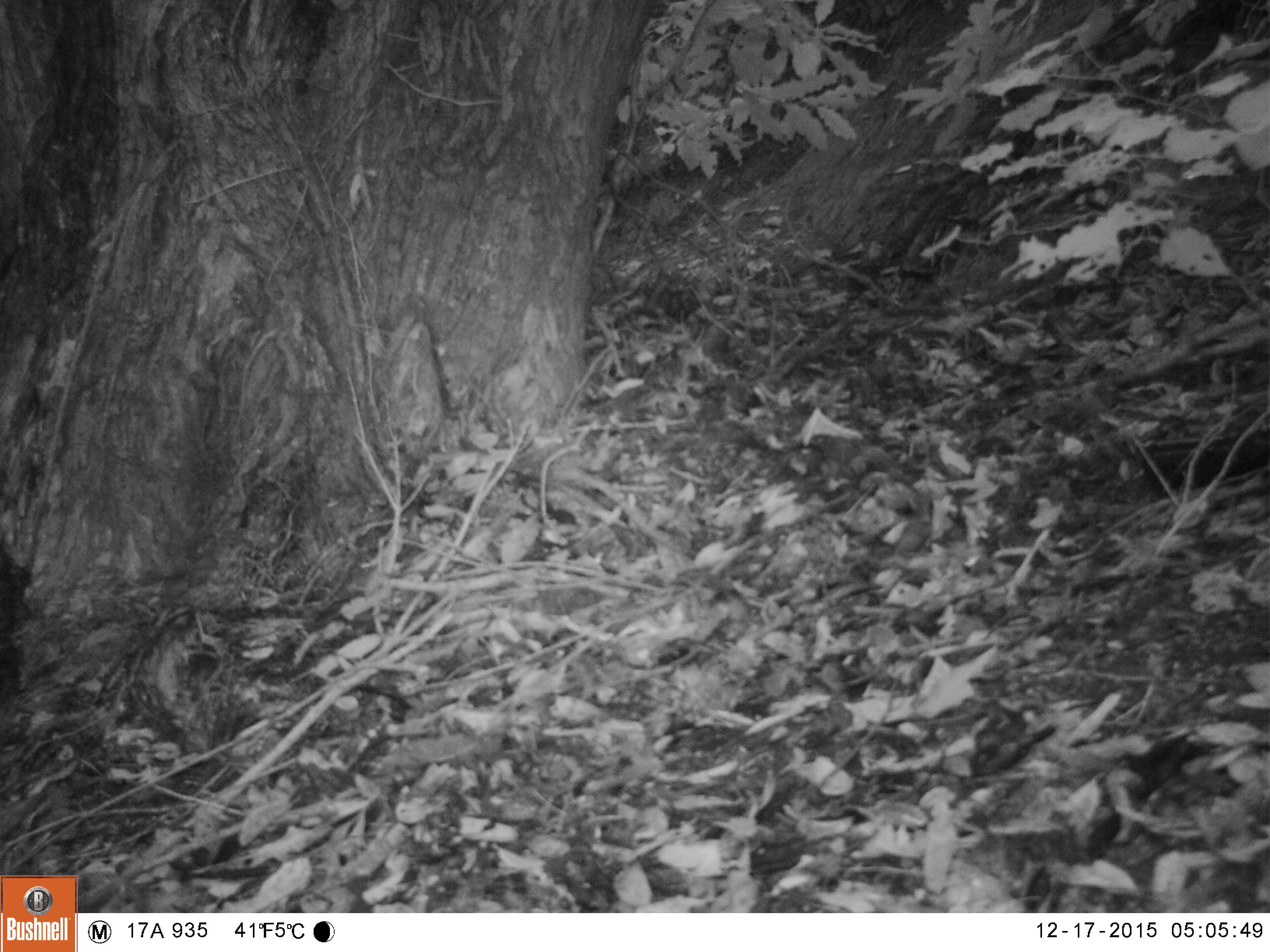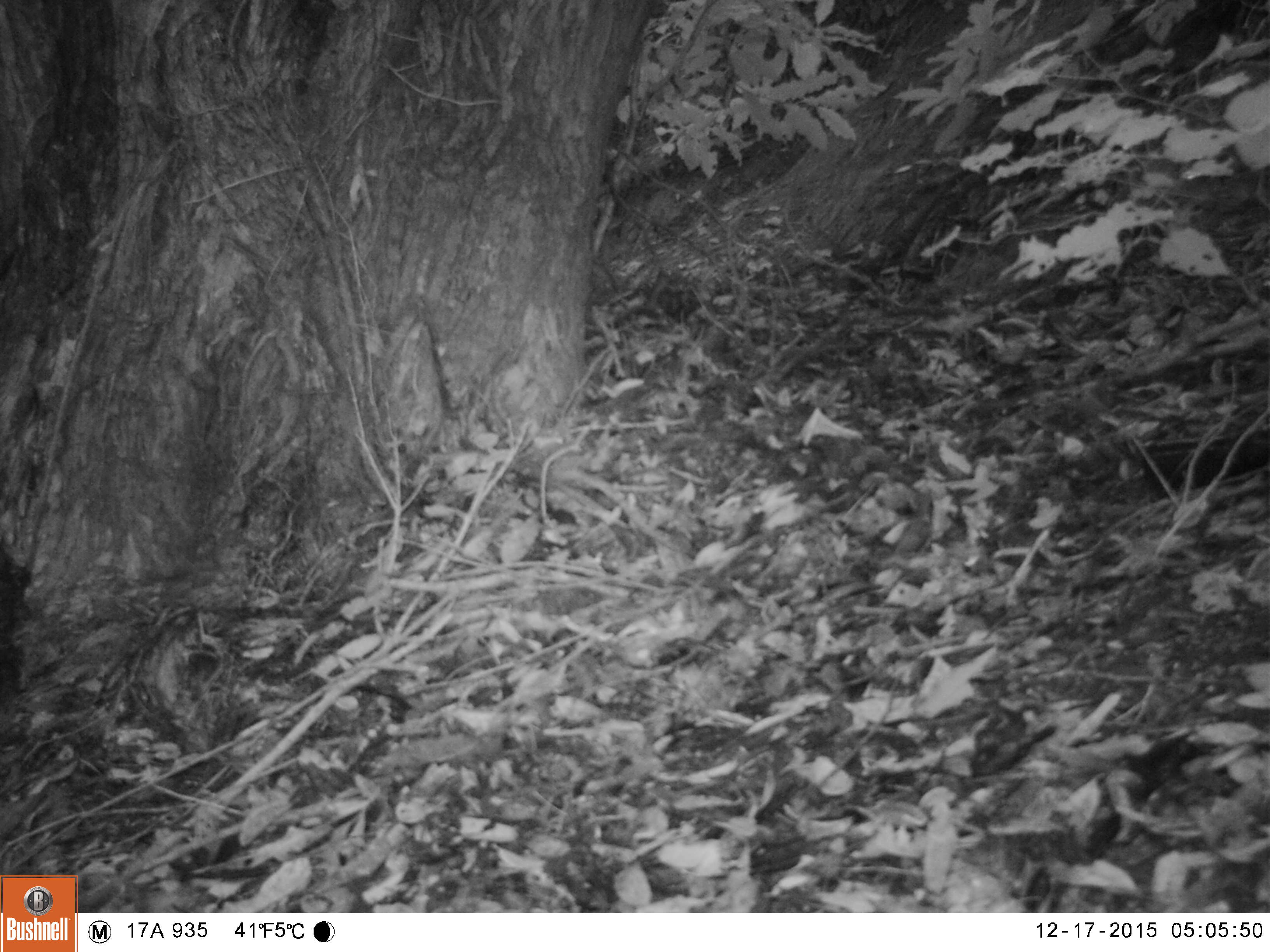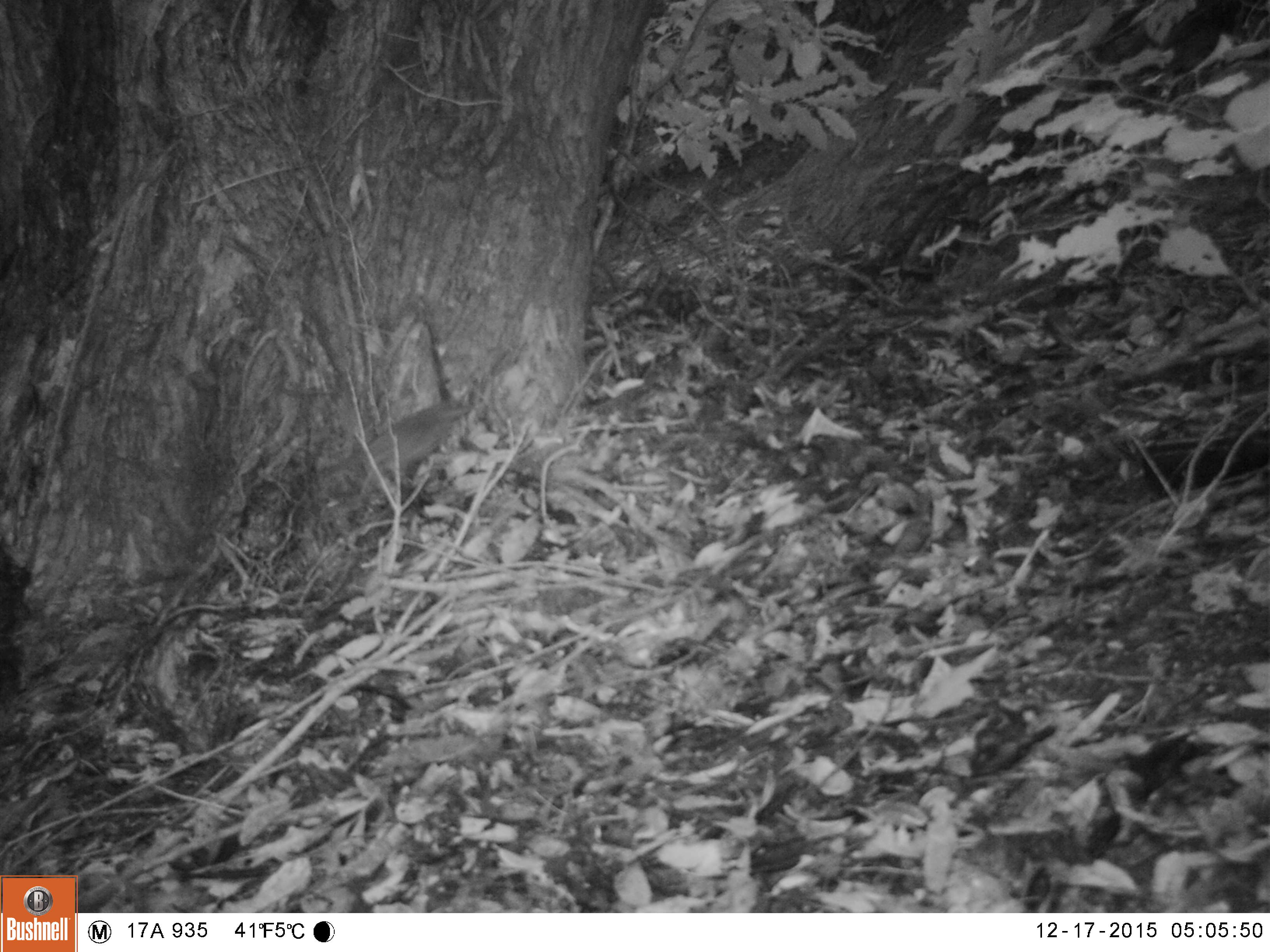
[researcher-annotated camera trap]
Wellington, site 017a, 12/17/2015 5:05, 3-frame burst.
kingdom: Animalia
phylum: Chordata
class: Aves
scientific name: Aves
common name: bird